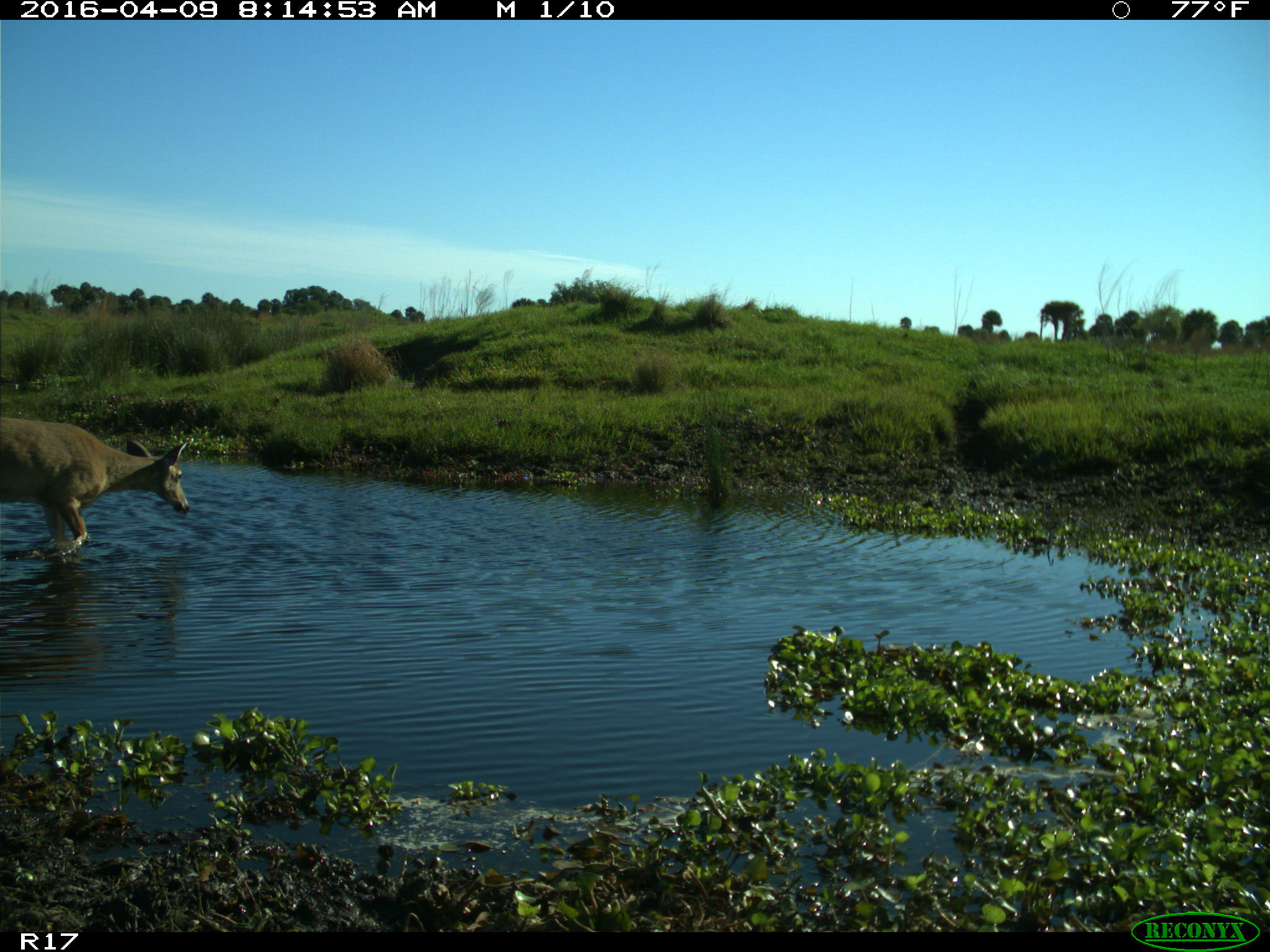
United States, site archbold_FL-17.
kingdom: Animalia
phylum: Chordata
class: Mammalia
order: Artiodactyla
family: Cervidae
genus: Odocoileus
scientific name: Odocoileus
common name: deer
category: unidentified deer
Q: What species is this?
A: Unidentified deer (deer) (Odocoileus).